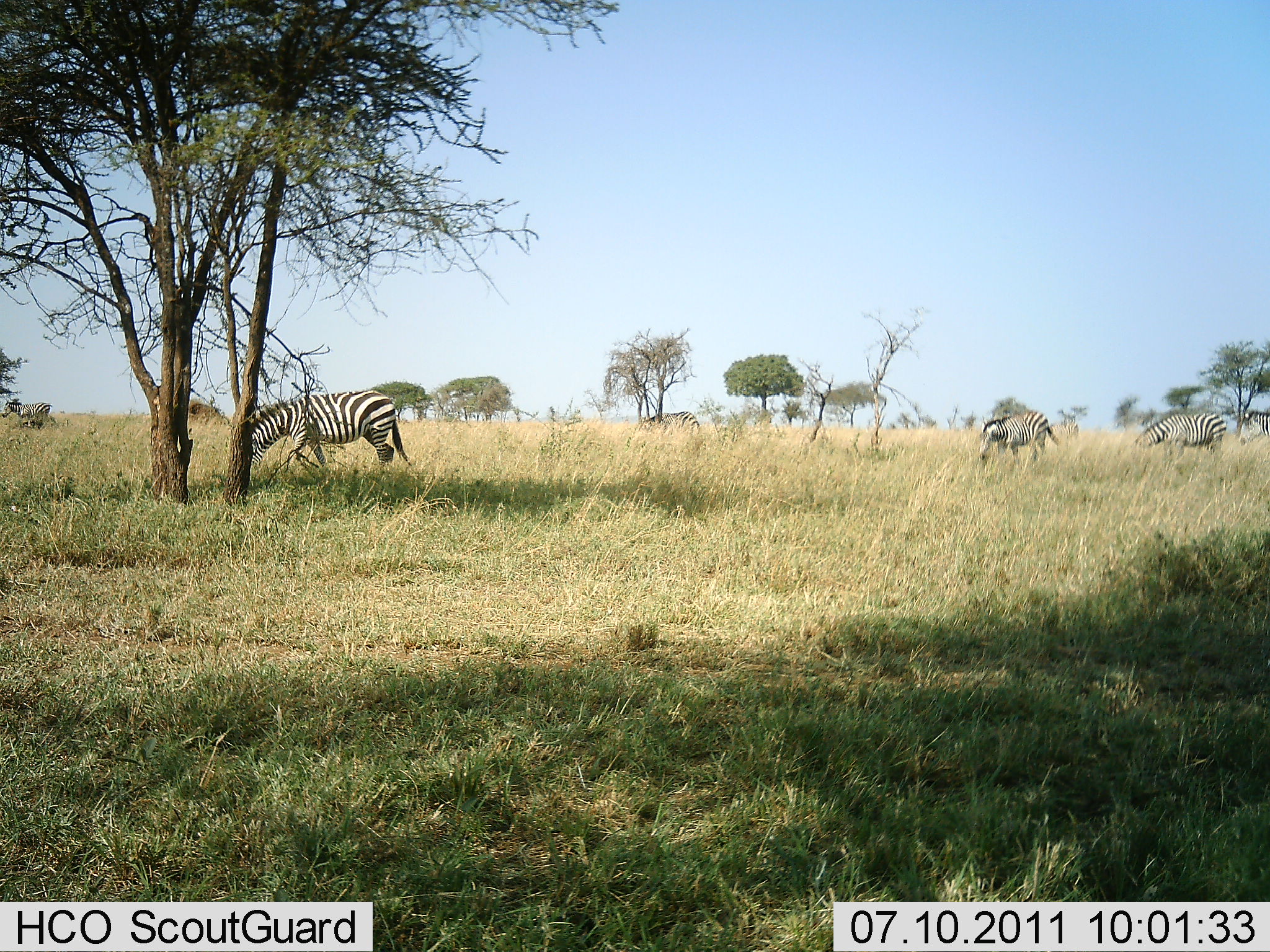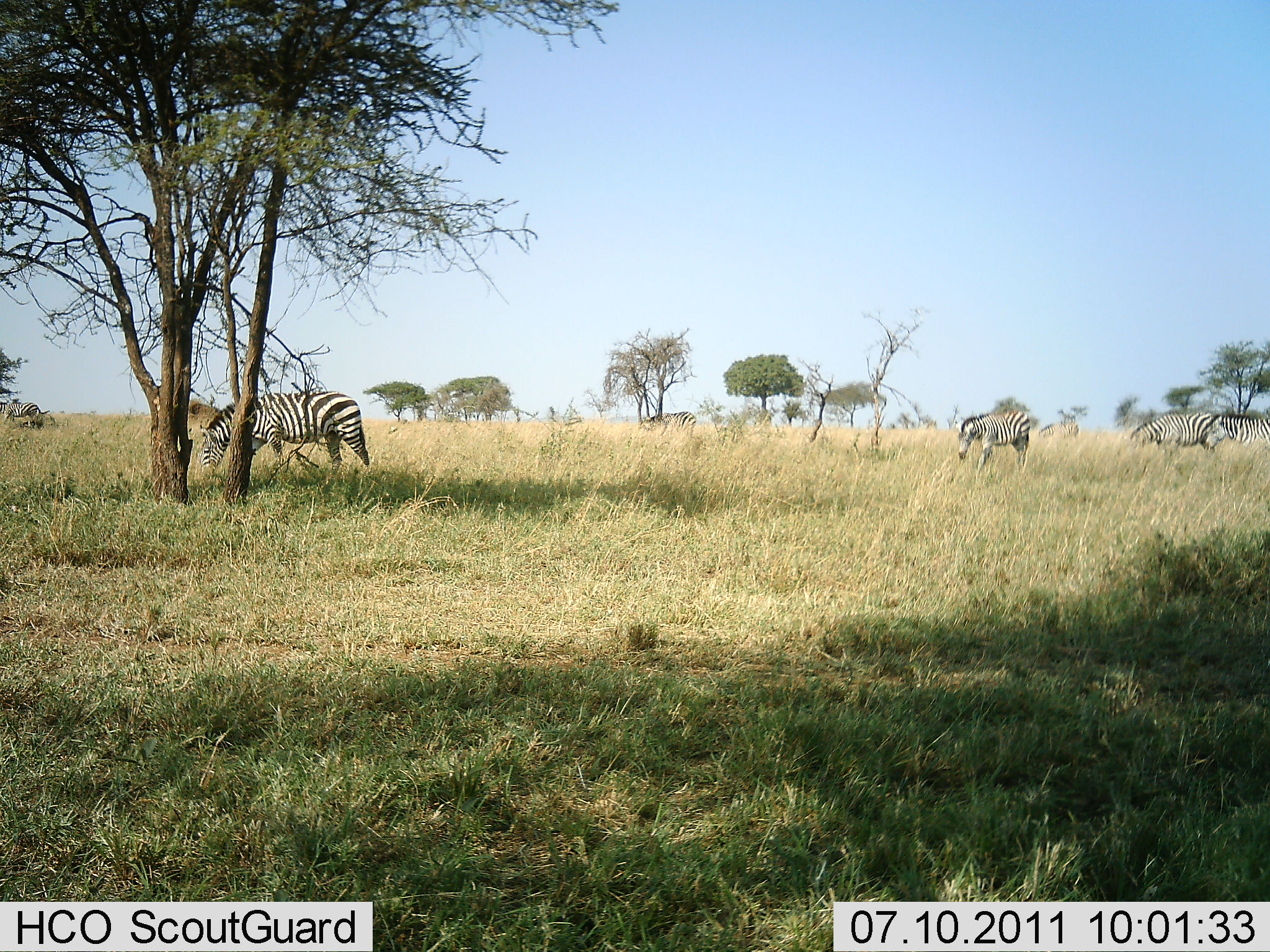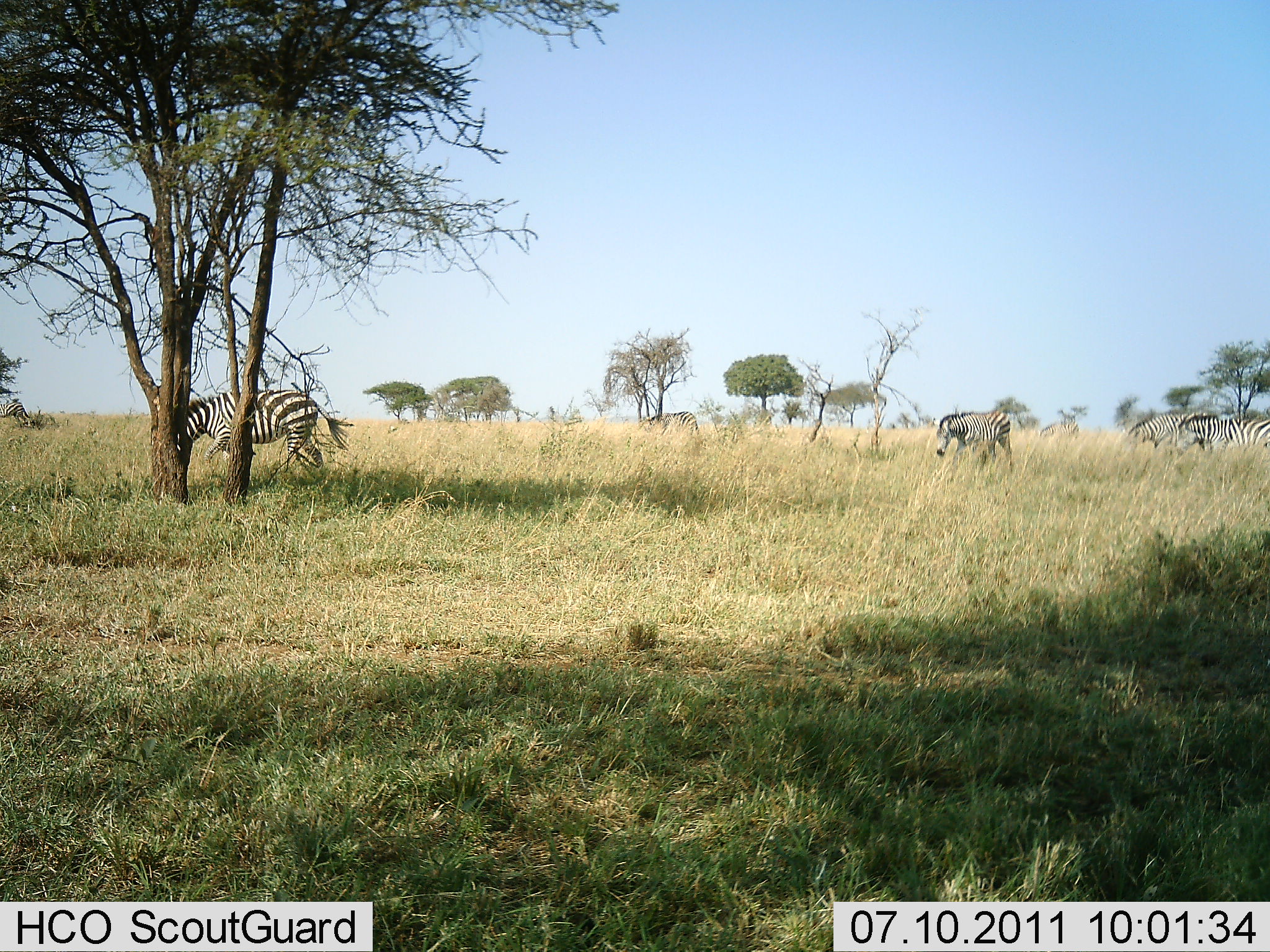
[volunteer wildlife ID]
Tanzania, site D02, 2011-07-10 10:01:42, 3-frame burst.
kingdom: Animalia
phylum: Chordata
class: Mammalia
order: Perissodactyla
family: Equidae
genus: Equus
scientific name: Equus quagga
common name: plains zebra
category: zebra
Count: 5.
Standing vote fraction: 20%.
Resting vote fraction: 0%.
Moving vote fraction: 67%.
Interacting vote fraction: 0%.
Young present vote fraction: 0%.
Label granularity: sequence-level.